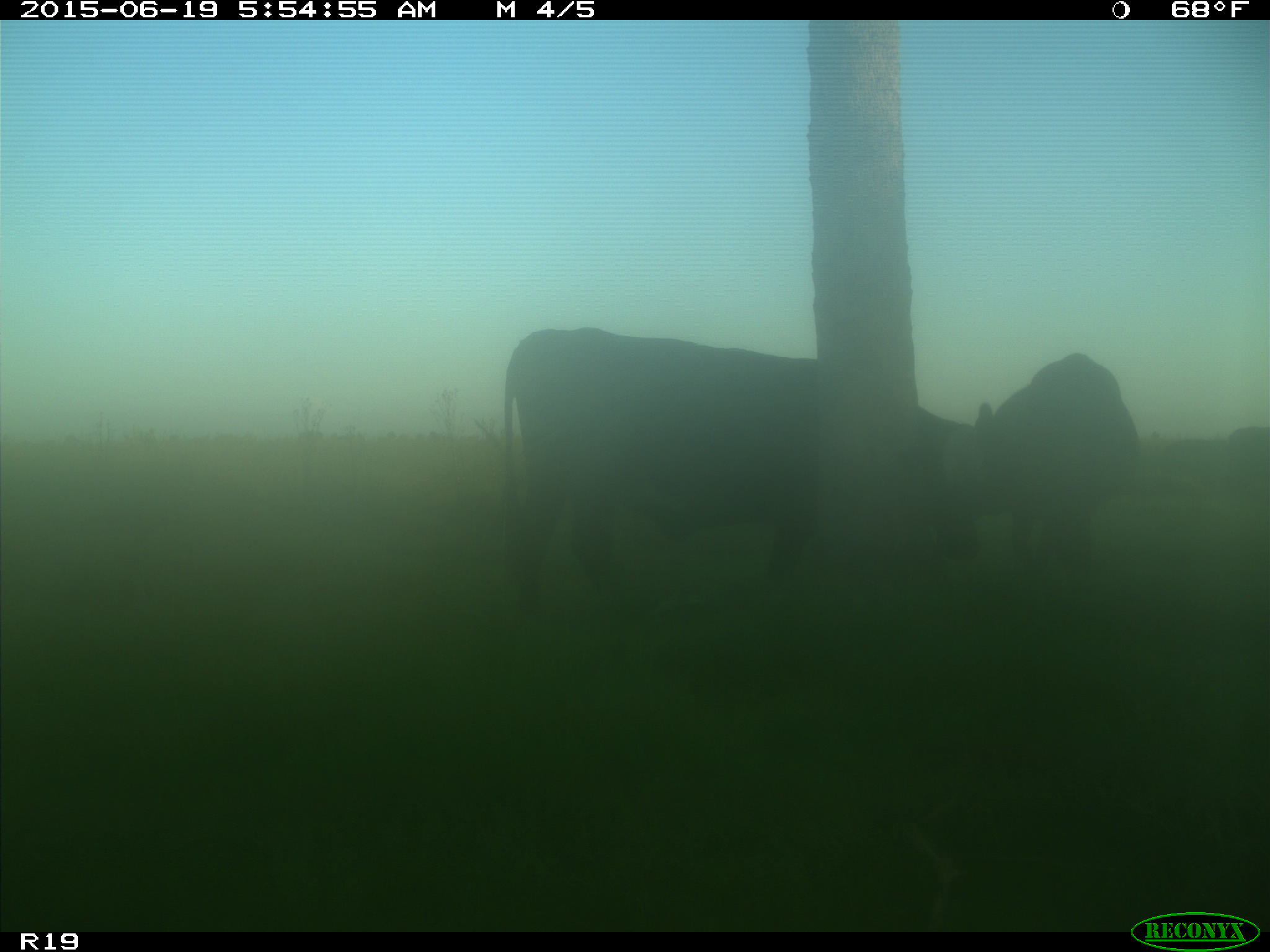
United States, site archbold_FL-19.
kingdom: Animalia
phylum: Chordata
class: Mammalia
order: Artiodactyla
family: Bovidae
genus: Bos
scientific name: Bos taurus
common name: domestic cow